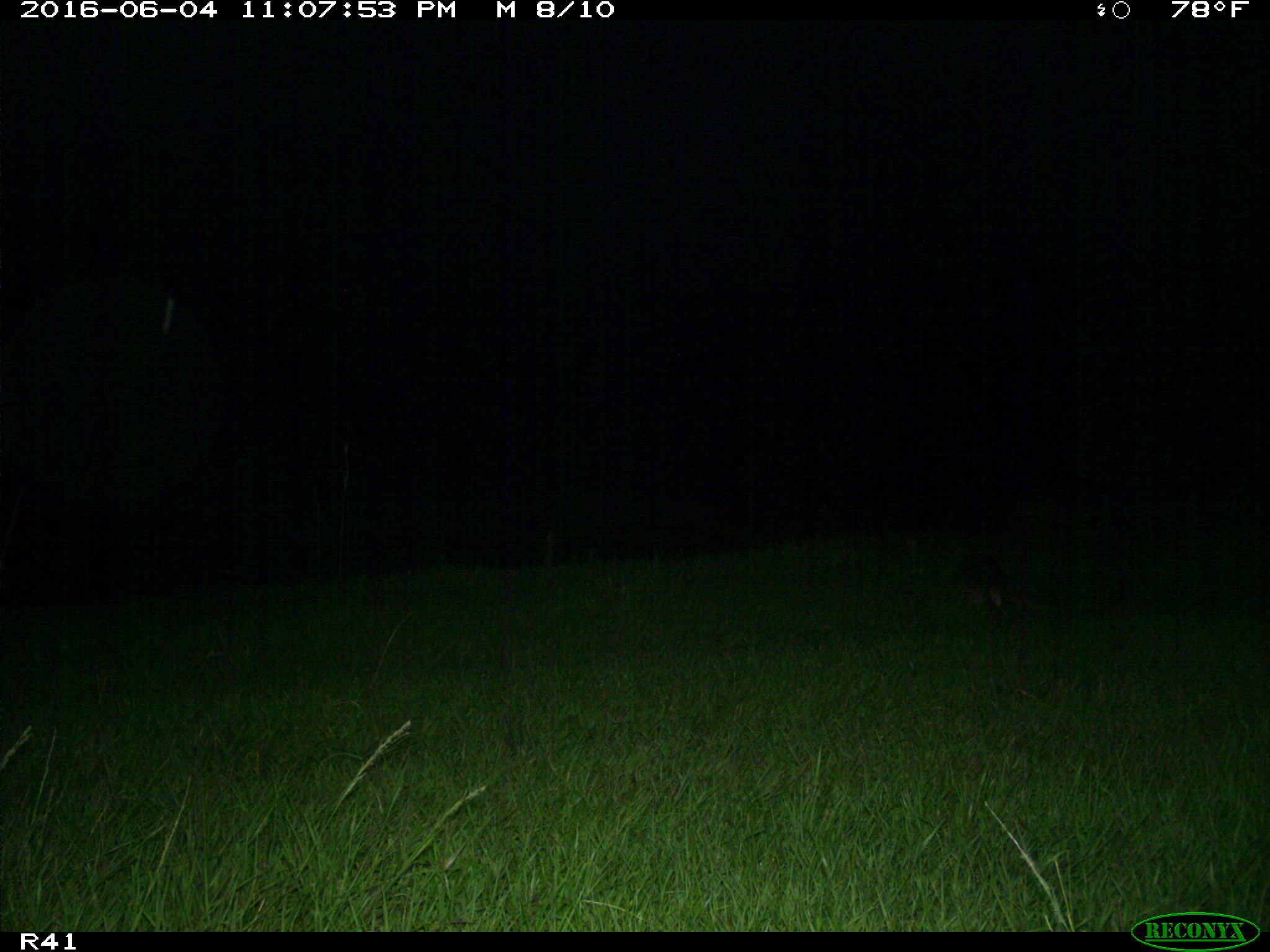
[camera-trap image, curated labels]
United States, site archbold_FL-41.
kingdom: Animalia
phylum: Chordata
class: Mammalia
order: Cingulata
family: Dasypodidae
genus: Dasypus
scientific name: Dasypus novemcinctus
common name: nine-banded armadillo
Dasypus novemcinctus (nine-banded armadillo).